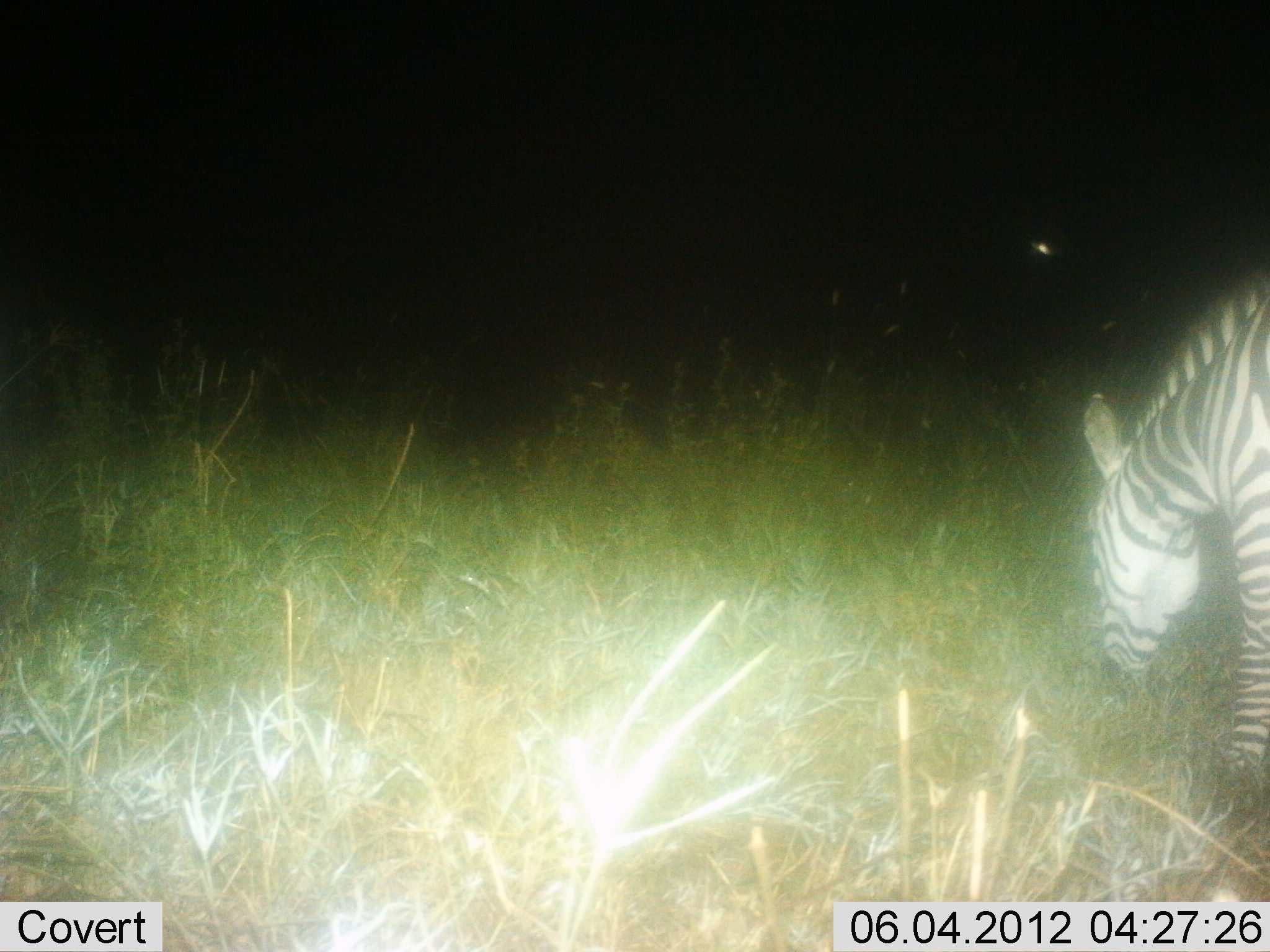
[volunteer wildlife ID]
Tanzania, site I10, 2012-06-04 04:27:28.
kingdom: Animalia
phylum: Chordata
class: Mammalia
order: Perissodactyla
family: Equidae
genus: Equus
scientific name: Equus quagga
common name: plains zebra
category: zebra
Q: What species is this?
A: Zebra (plains zebra) (Equus quagga).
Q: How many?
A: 1.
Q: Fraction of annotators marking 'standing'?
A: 10%.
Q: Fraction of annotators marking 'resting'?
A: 0%.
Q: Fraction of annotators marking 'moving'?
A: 0%.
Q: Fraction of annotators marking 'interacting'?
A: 0%.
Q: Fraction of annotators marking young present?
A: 0%.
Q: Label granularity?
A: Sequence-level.